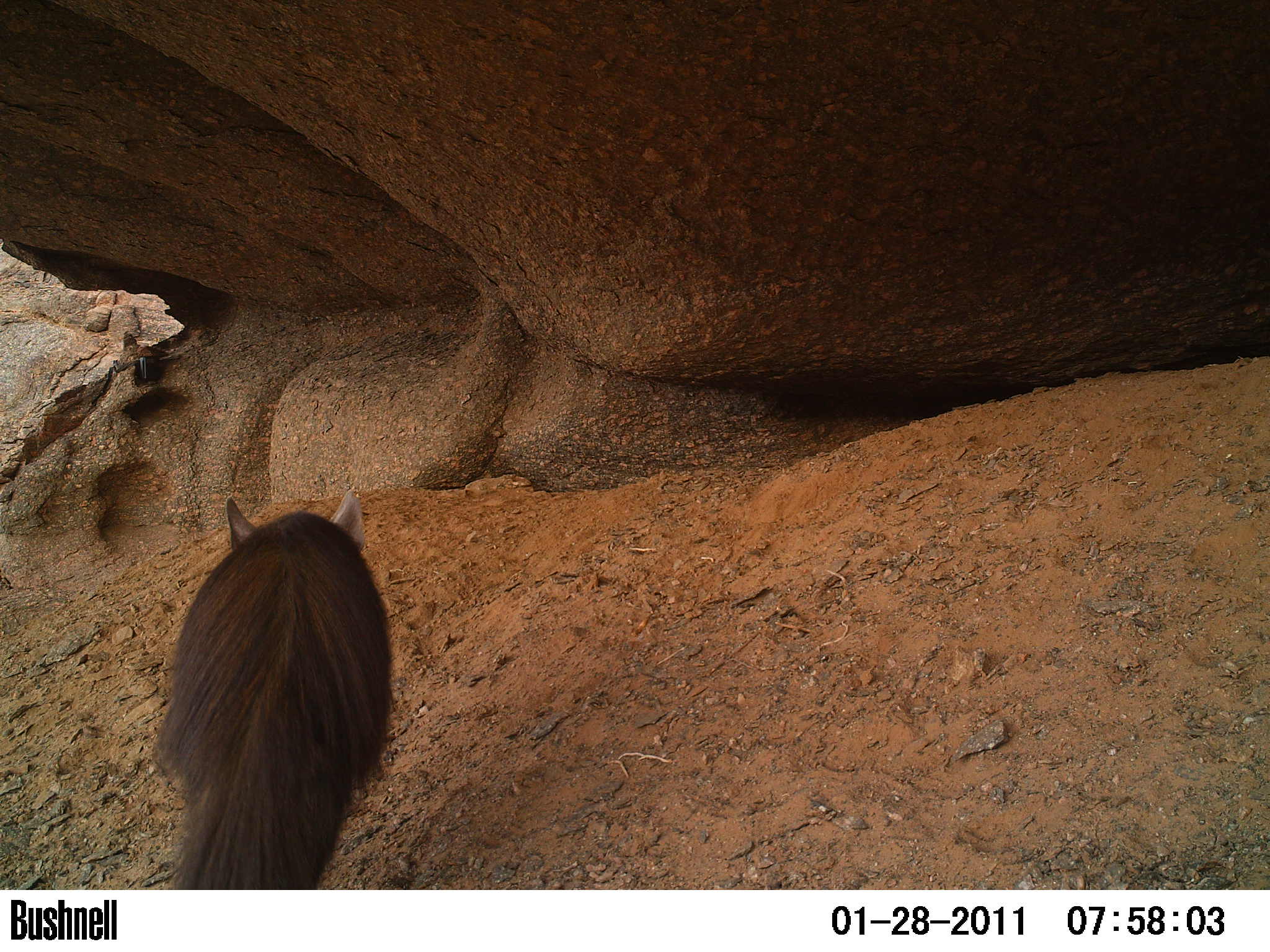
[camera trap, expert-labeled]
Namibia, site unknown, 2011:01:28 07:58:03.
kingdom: Animalia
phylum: Chordata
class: Mammalia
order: Carnivora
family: Hyaenidae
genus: Parahyaena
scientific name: Parahyaena brunnea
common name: brown hyena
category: hyaena brunnea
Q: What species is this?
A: Hyaena brunnea (brown hyena) (Parahyaena brunnea).